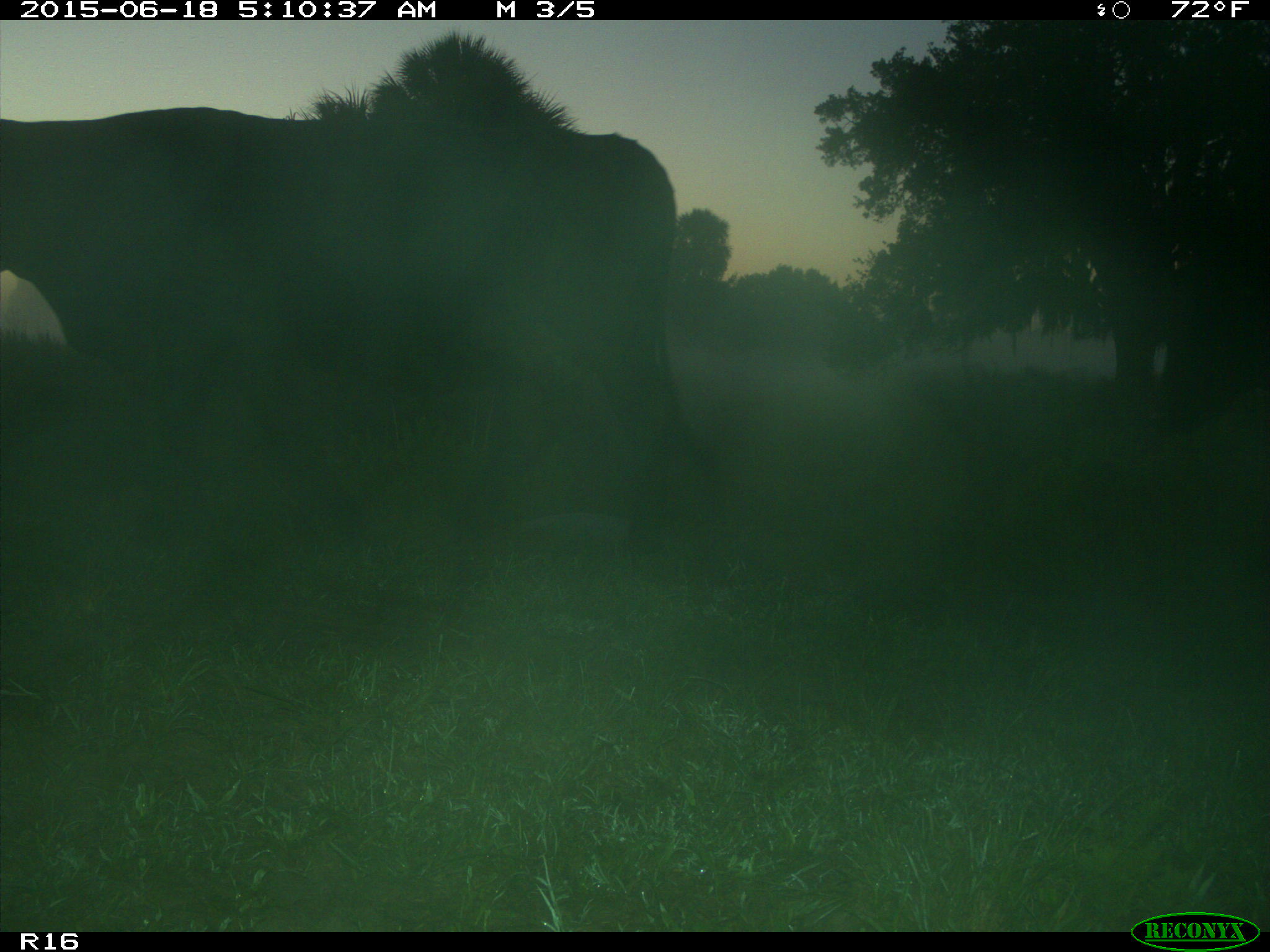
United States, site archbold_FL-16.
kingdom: Animalia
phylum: Chordata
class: Mammalia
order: Artiodactyla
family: Bovidae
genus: Bos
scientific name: Bos taurus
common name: domestic cow